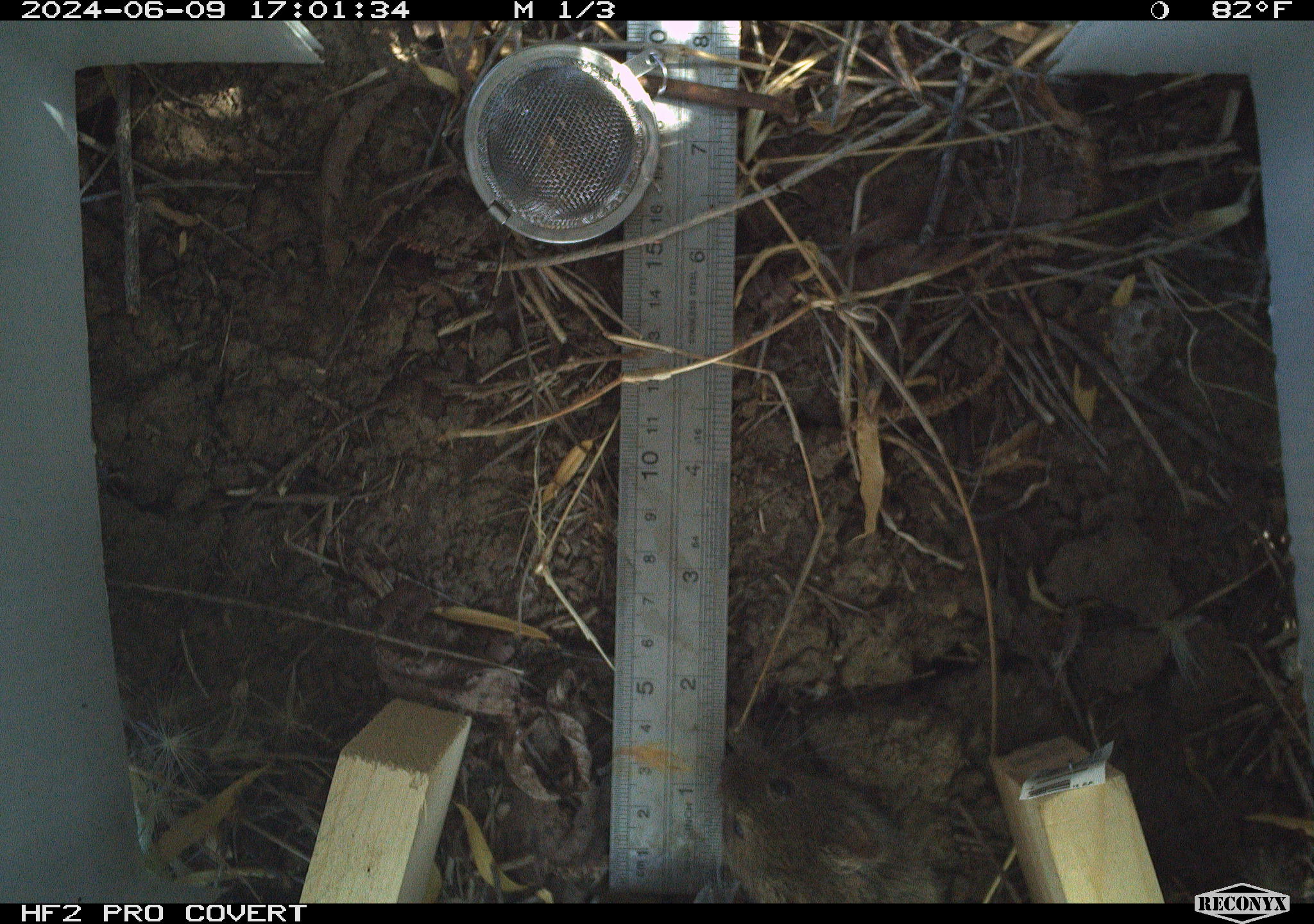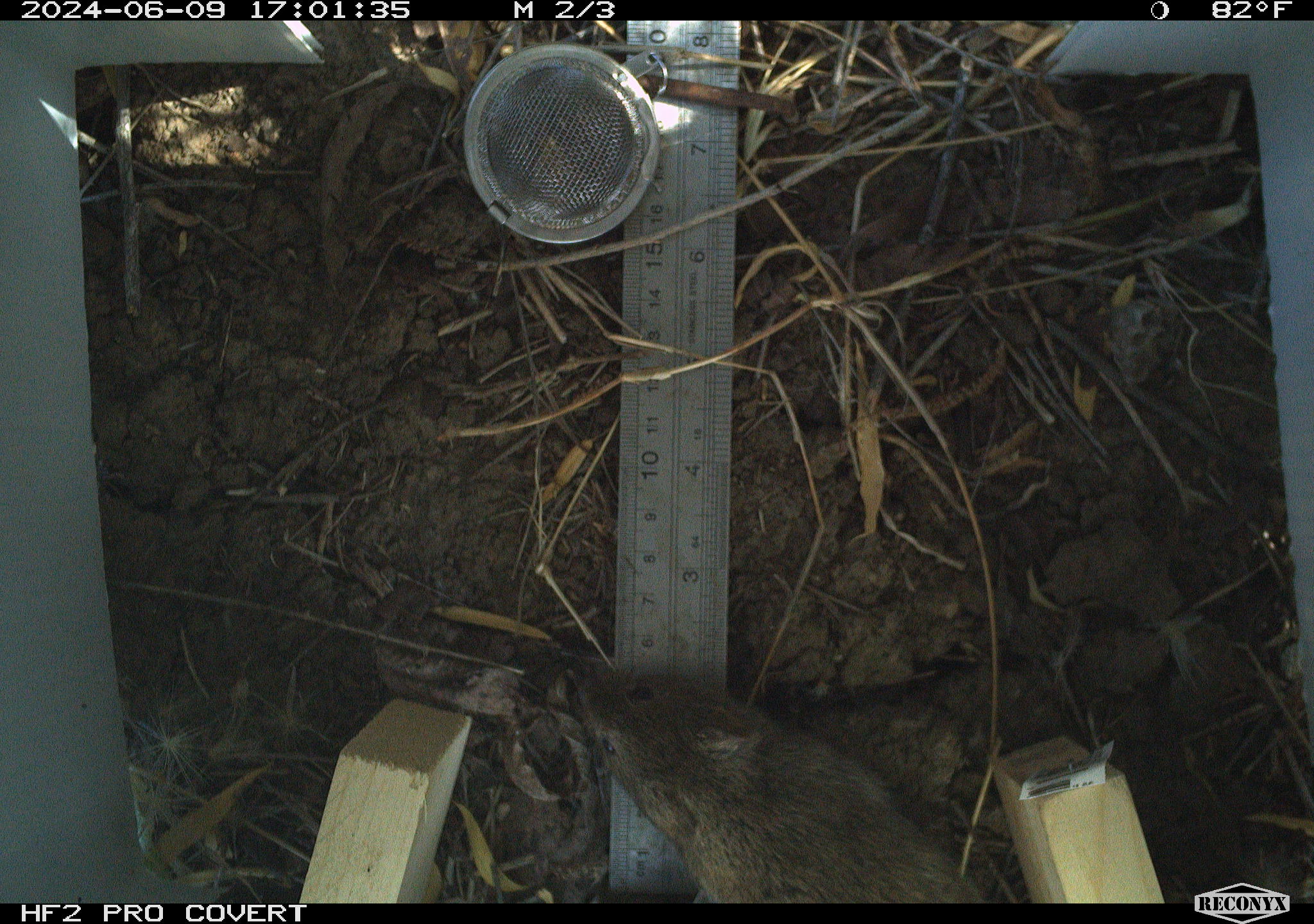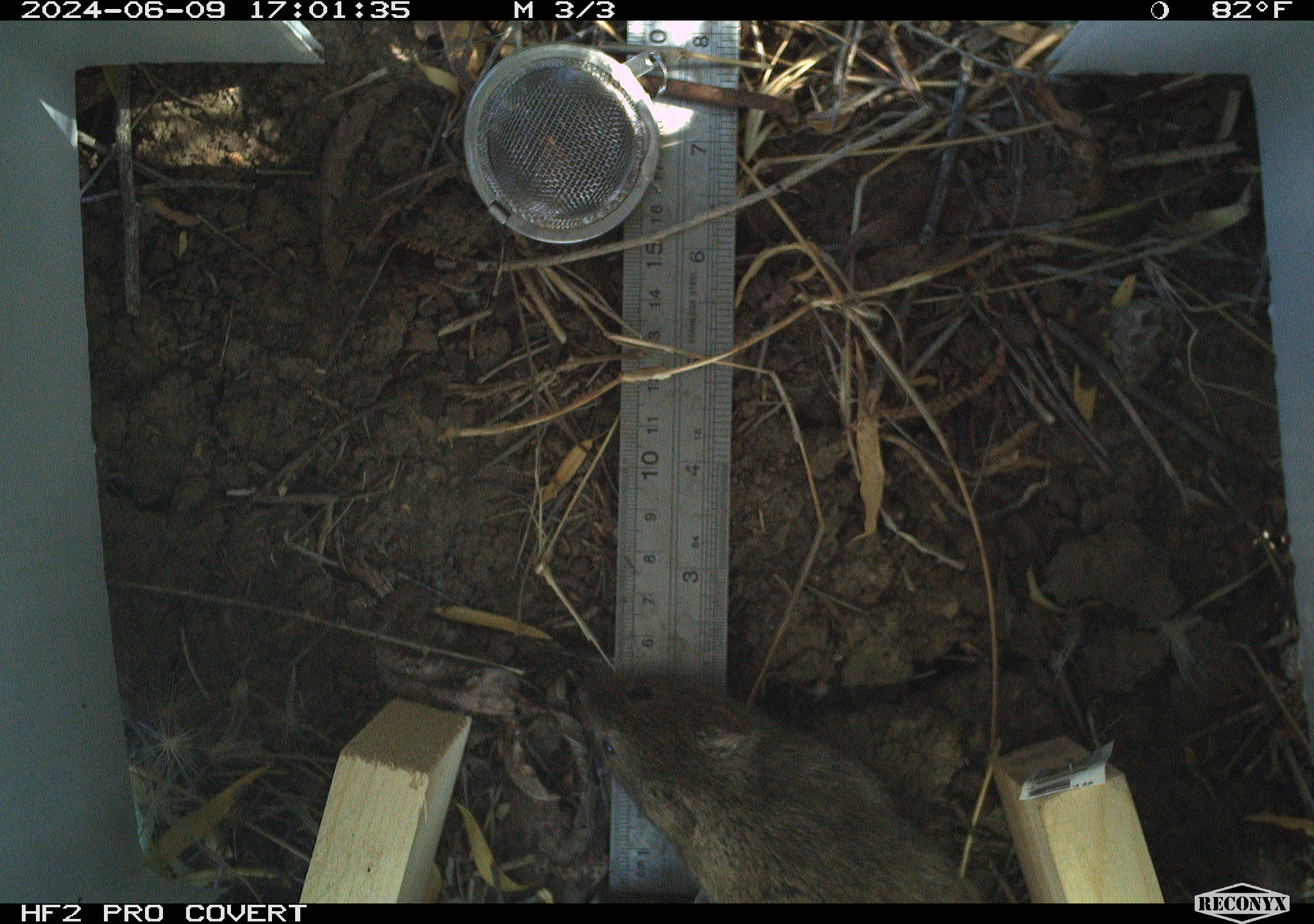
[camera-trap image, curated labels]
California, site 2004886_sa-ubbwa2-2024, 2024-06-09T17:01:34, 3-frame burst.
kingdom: Animalia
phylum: Chordata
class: Mammalia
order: Rodentia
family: Cricetidae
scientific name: Arvicolinae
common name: voles, lemmings, and muskrats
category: arvicolinae subfamily